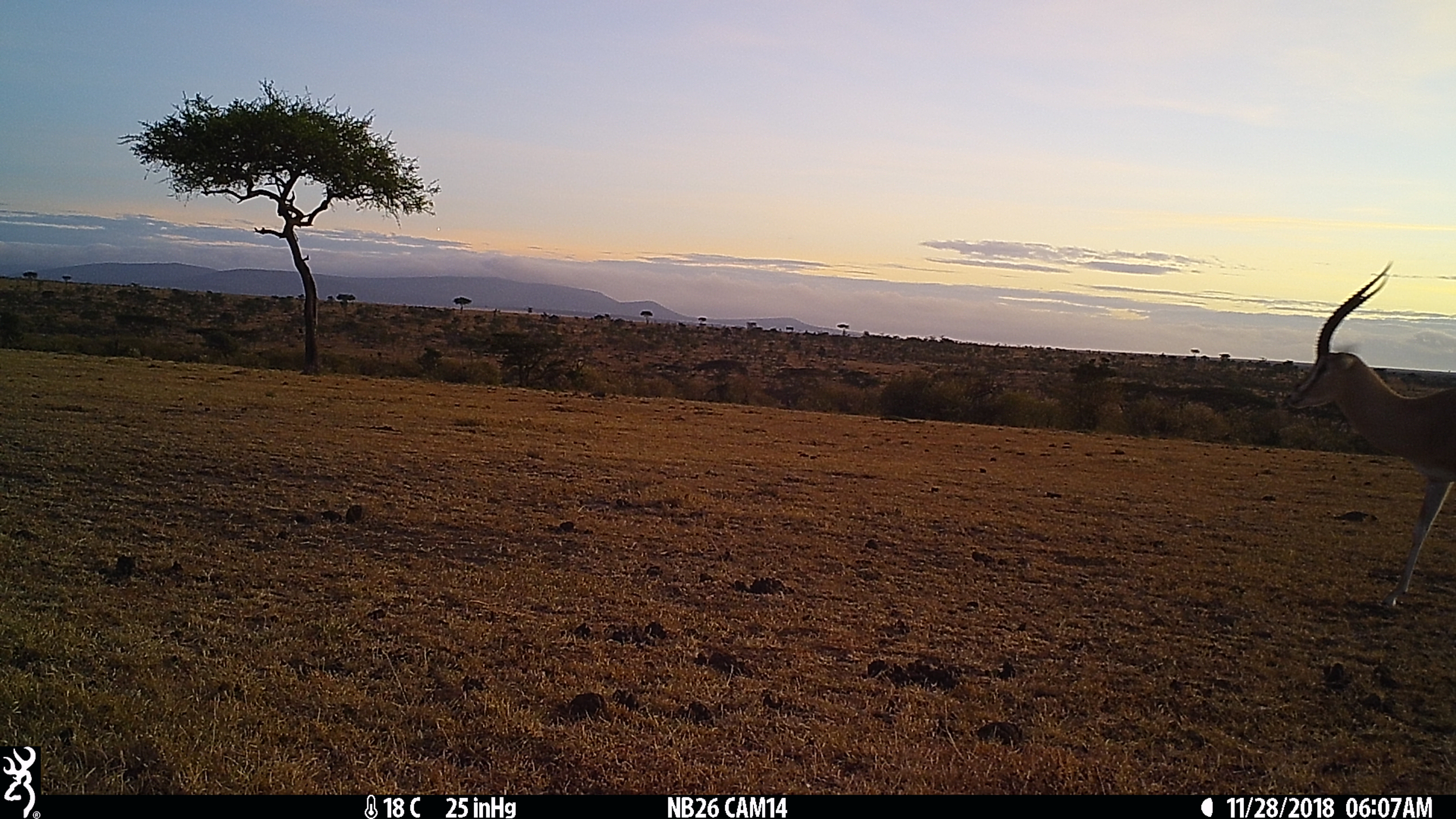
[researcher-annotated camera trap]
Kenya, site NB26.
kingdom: Animalia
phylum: Chordata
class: Mammalia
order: Artiodactyla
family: Bovidae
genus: Nanger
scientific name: Nanger granti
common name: grant's gazelle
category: gazelle grants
Gazelle grants (grant's gazelle) (Nanger granti).